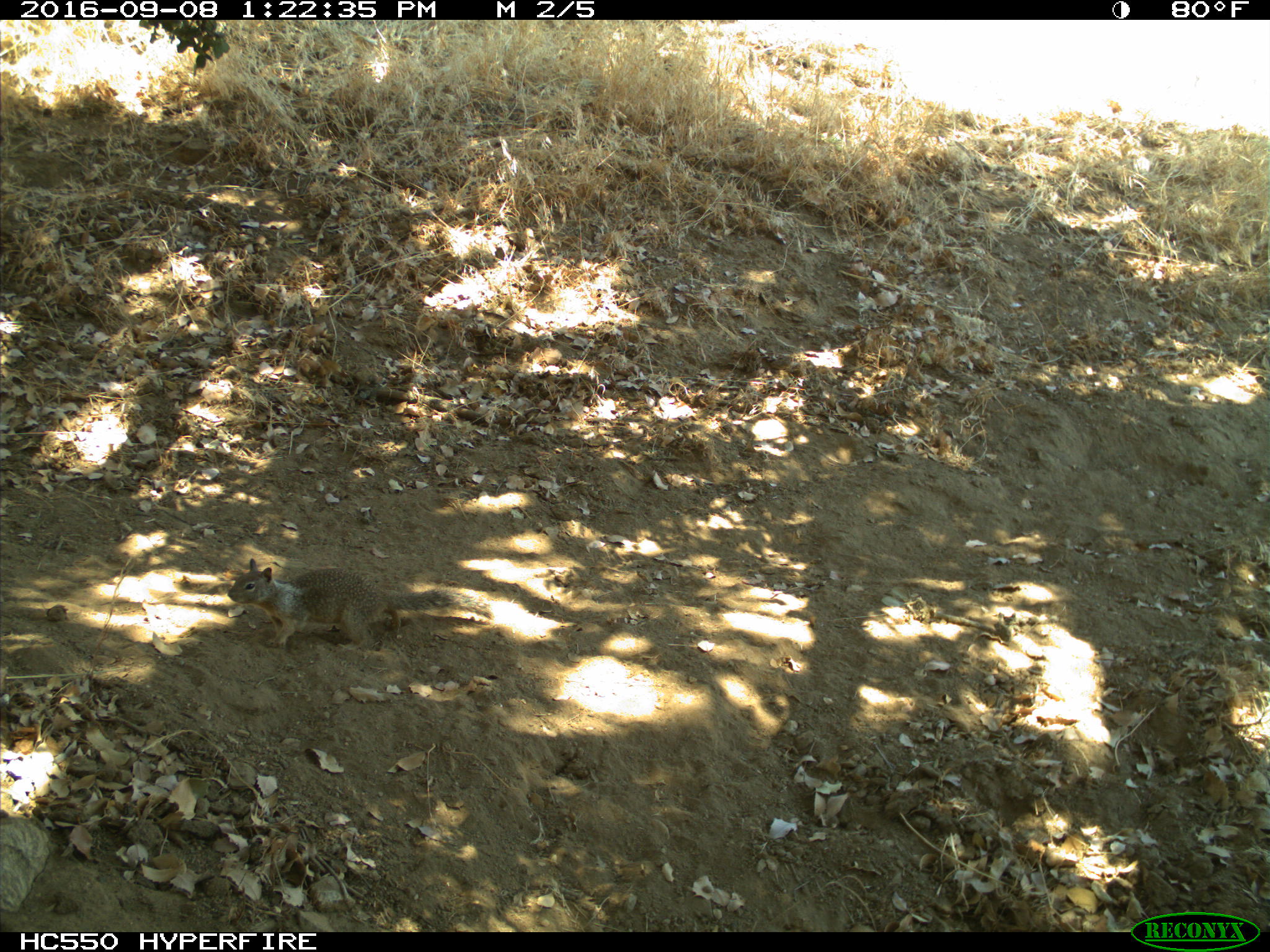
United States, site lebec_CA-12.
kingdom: Animalia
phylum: Chordata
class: Mammalia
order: Rodentia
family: Sciuridae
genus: Otospermophilus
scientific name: Otospermophilus beecheyi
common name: california ground squirrel